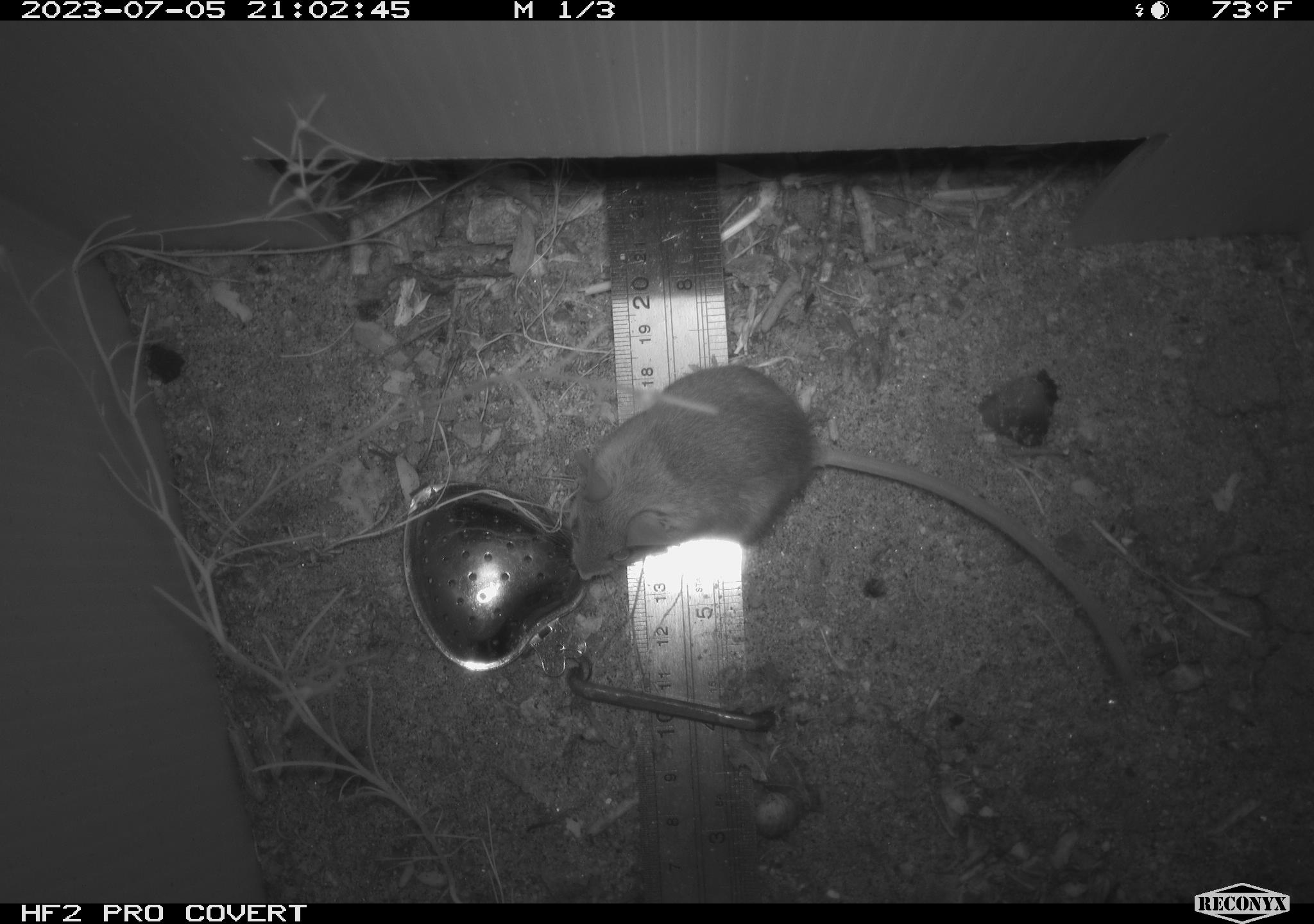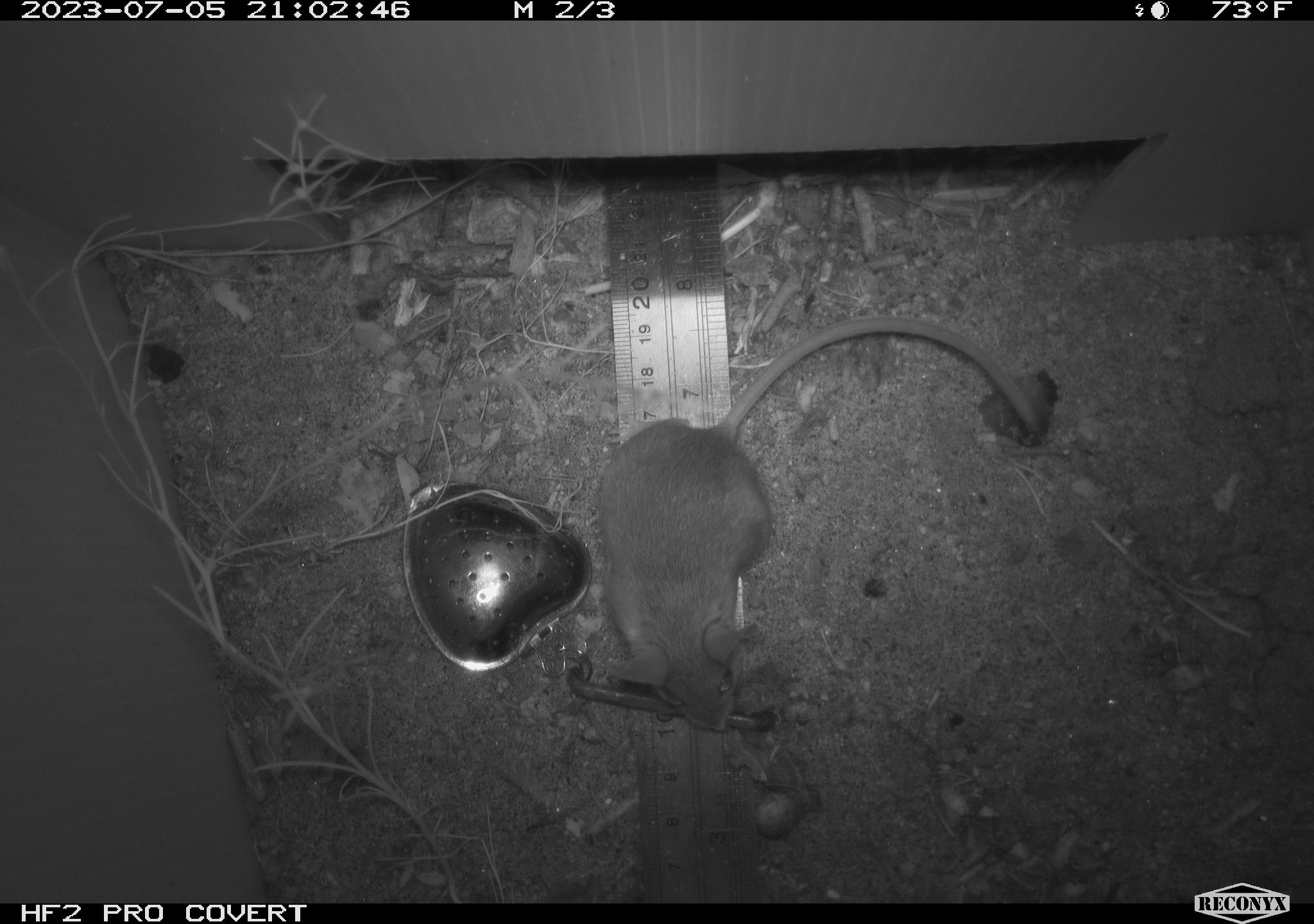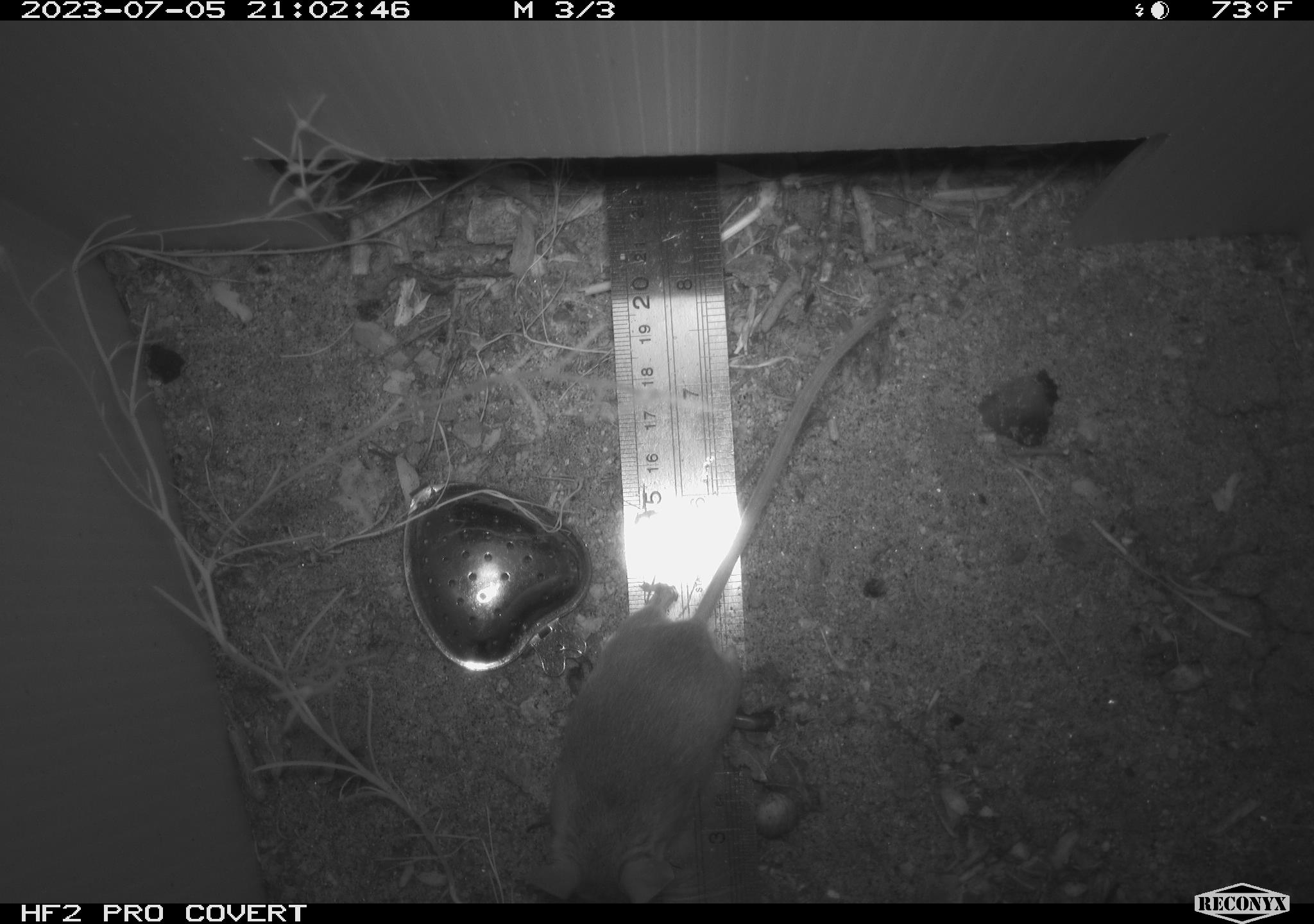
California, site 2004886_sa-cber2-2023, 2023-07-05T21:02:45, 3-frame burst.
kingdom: Animalia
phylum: Chordata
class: Mammalia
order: Rodentia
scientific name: Rodentia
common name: mouse species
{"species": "mouse species (Rodentia)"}